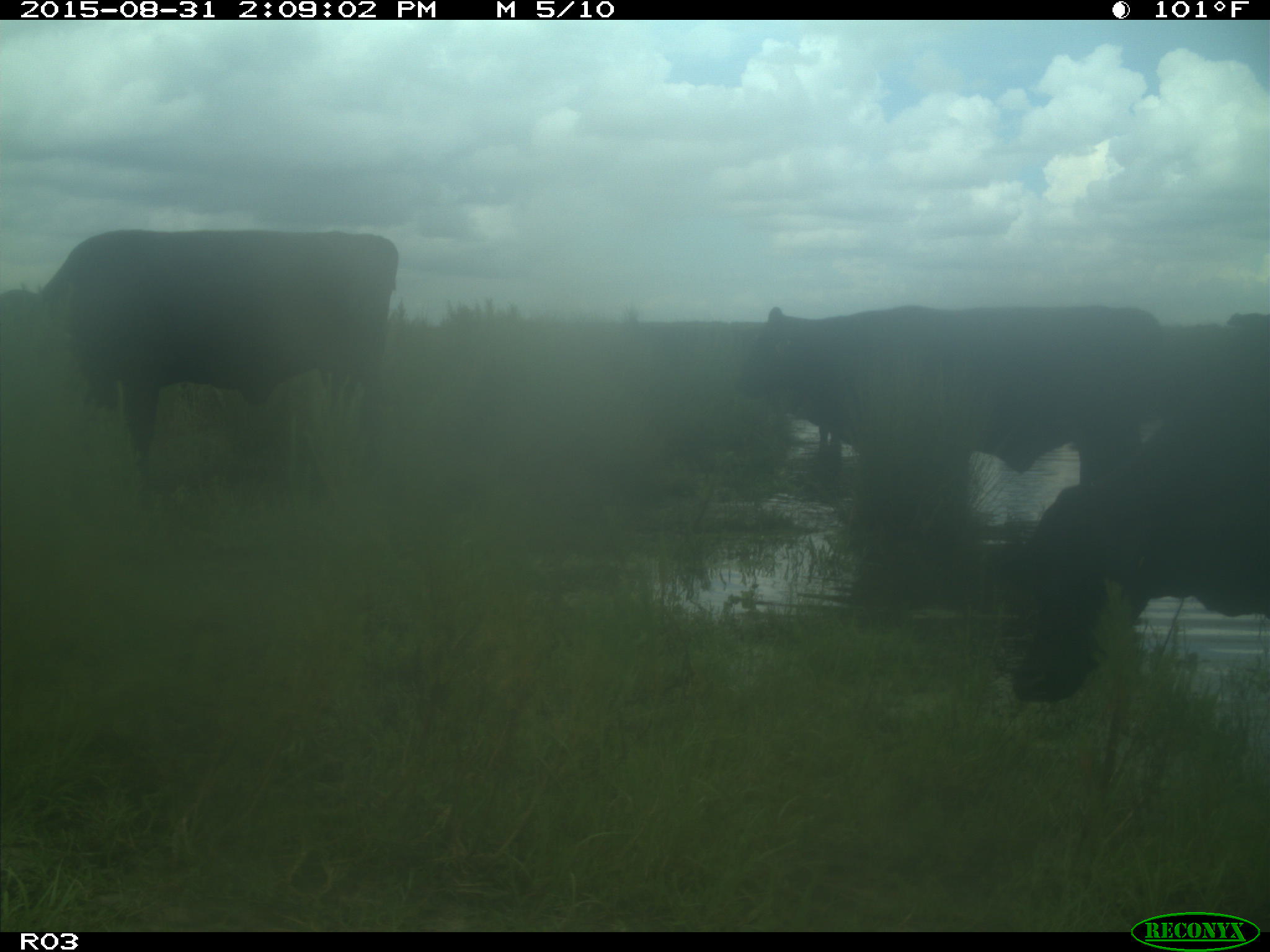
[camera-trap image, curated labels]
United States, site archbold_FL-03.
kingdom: Animalia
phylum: Chordata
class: Mammalia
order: Artiodactyla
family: Bovidae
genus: Bos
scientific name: Bos taurus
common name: domestic cow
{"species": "Bos taurus (domestic cow)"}